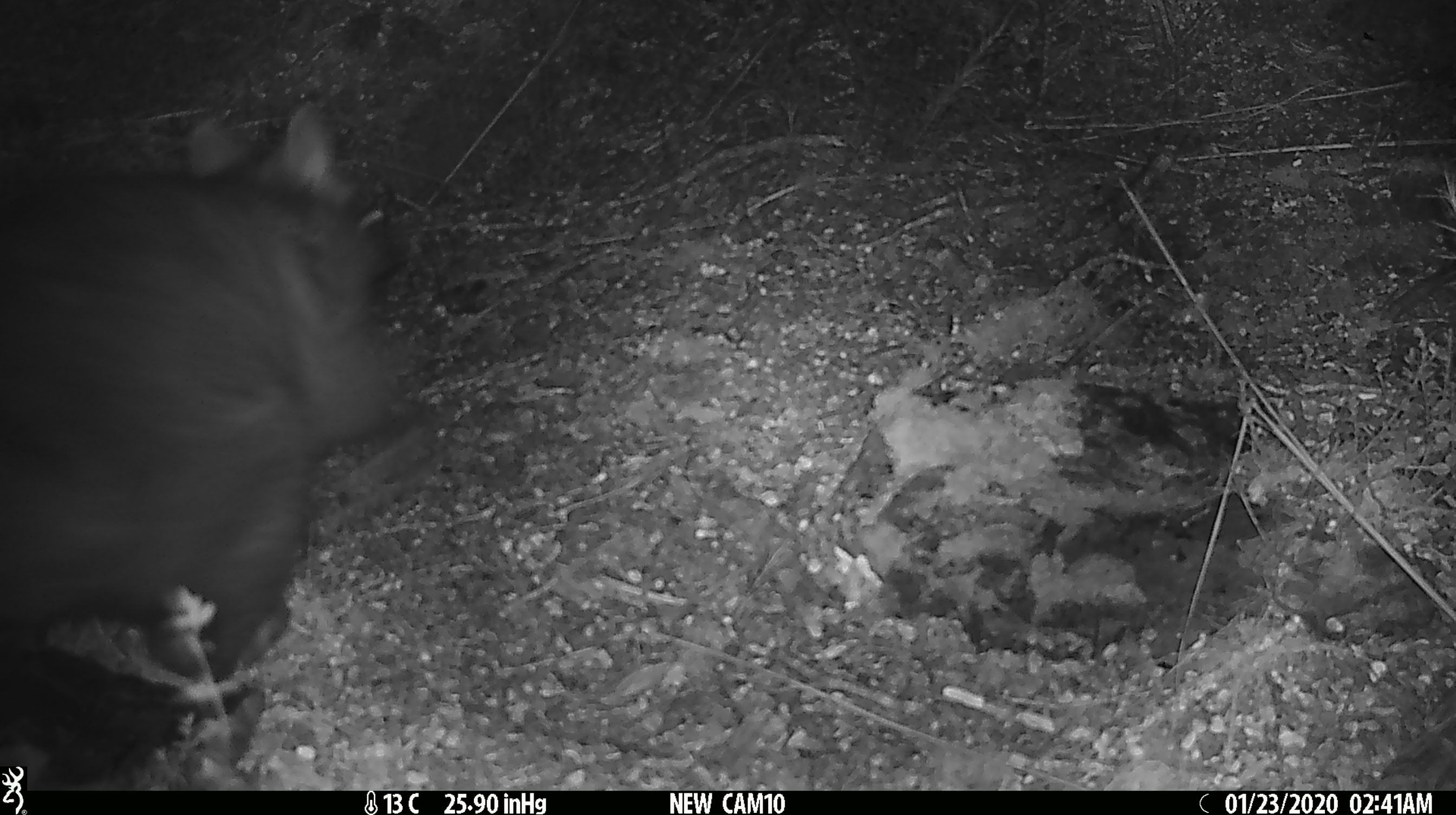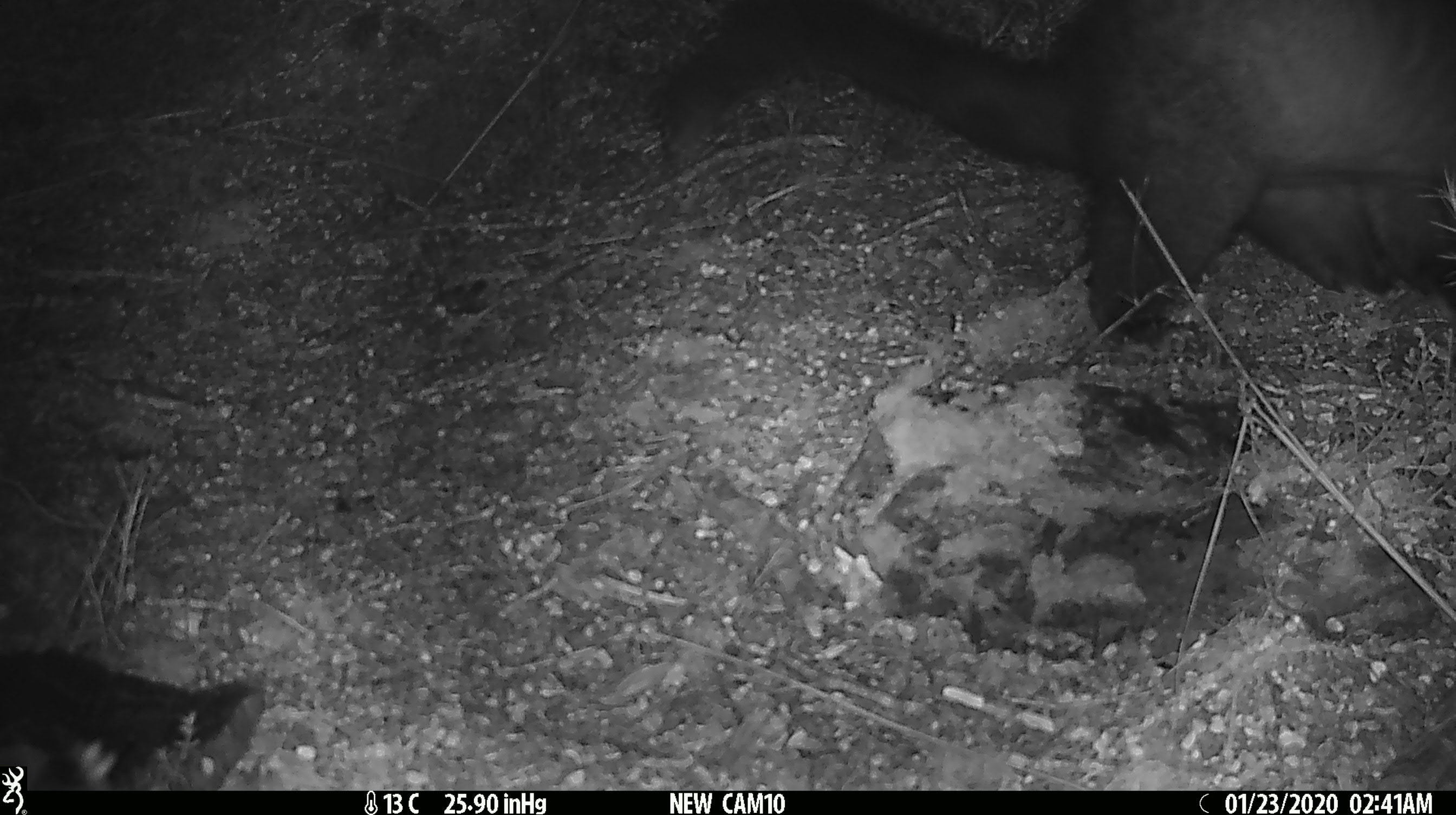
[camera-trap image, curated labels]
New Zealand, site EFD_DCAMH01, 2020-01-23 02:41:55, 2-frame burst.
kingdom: Animalia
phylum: Chordata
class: Mammalia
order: Diprotodontia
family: Phalangeridae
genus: Trichosurus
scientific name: Trichosurus vulpecula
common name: common brushtail possum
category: possum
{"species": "possum (common brushtail possum) (Trichosurus vulpecula)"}